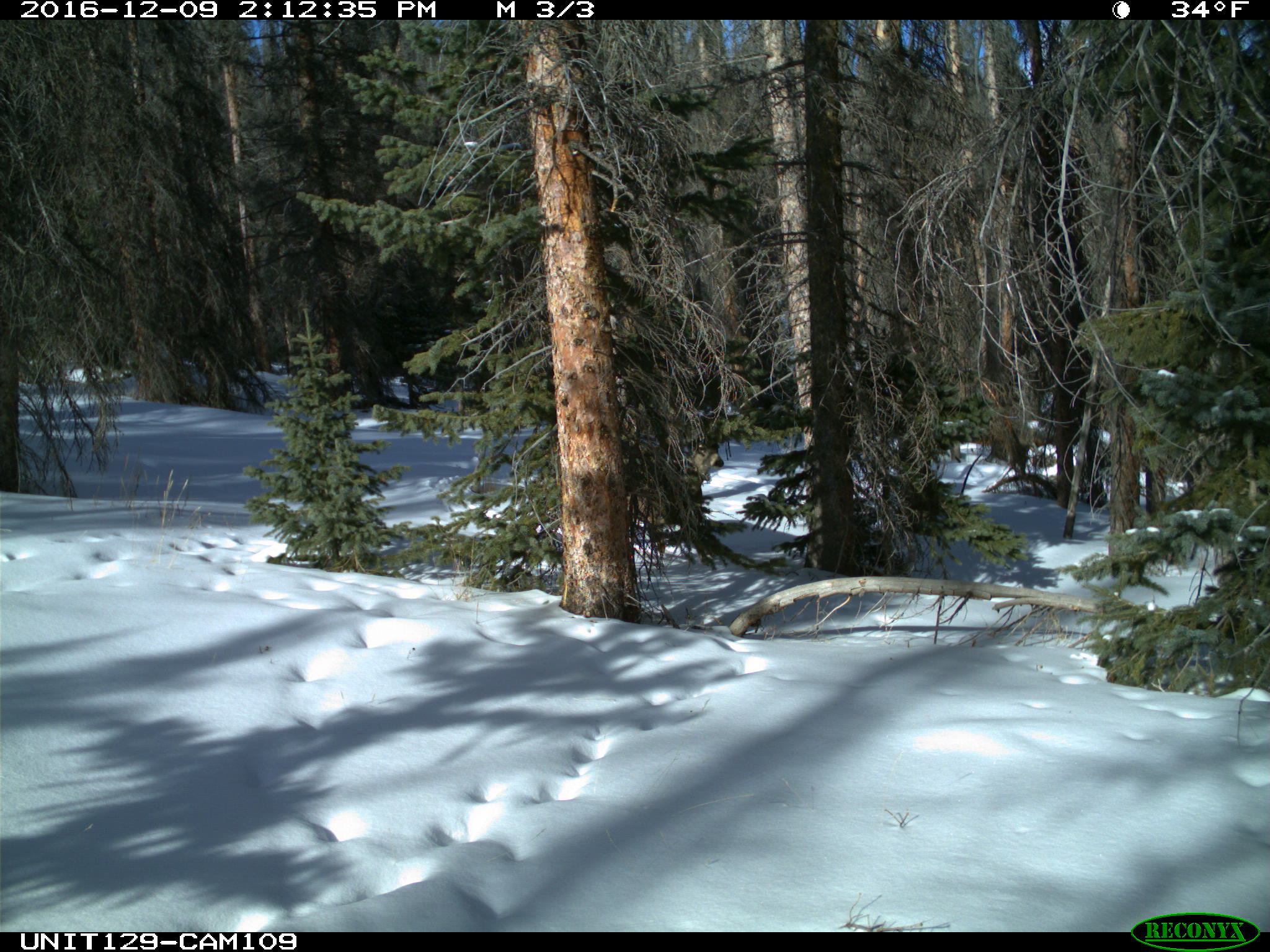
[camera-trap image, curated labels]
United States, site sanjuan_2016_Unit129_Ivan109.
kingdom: Animalia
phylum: Chordata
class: Mammalia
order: Artiodactyla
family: Cervidae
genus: Odocoileus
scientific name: Odocoileus hemionus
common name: mule deer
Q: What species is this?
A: Odocoileus hemionus (mule deer).